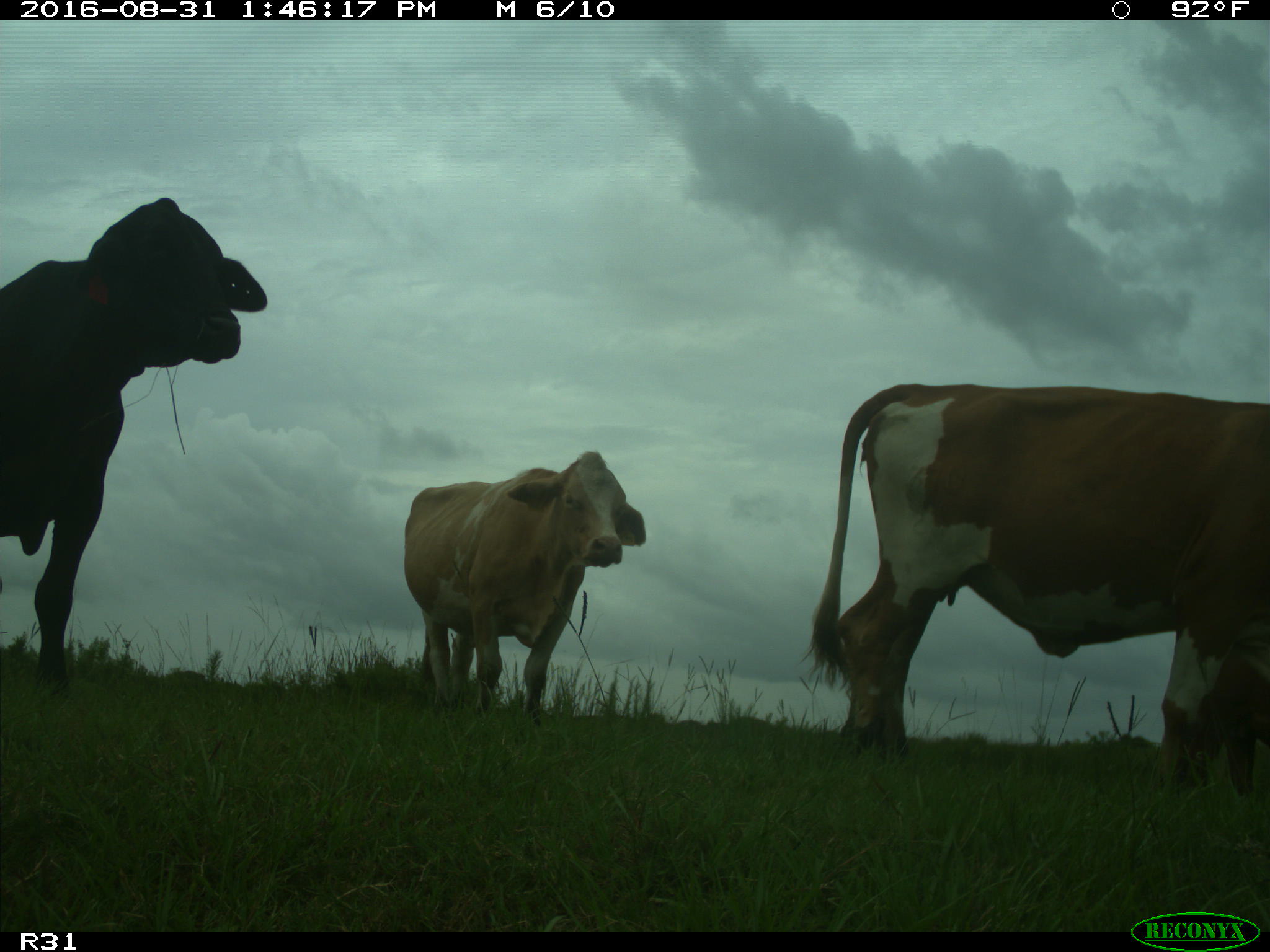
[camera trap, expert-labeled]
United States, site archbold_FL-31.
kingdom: Animalia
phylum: Chordata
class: Mammalia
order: Artiodactyla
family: Bovidae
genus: Bos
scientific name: Bos taurus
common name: domestic cow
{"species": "Bos taurus (domestic cow)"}